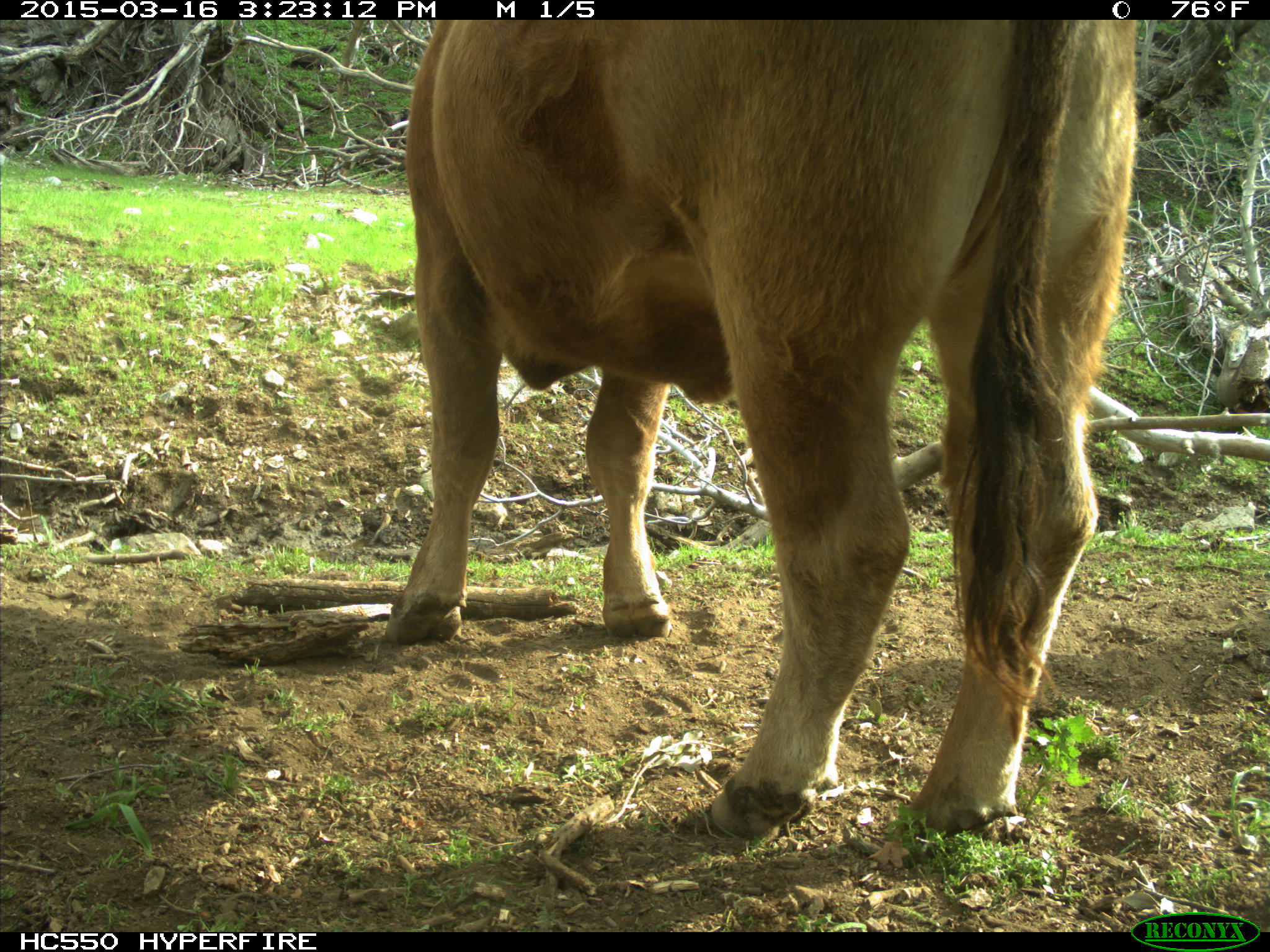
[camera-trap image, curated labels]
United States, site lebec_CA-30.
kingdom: Animalia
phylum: Chordata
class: Mammalia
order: Artiodactyla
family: Bovidae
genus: Bos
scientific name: Bos taurus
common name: domestic cow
Bos taurus (domestic cow).